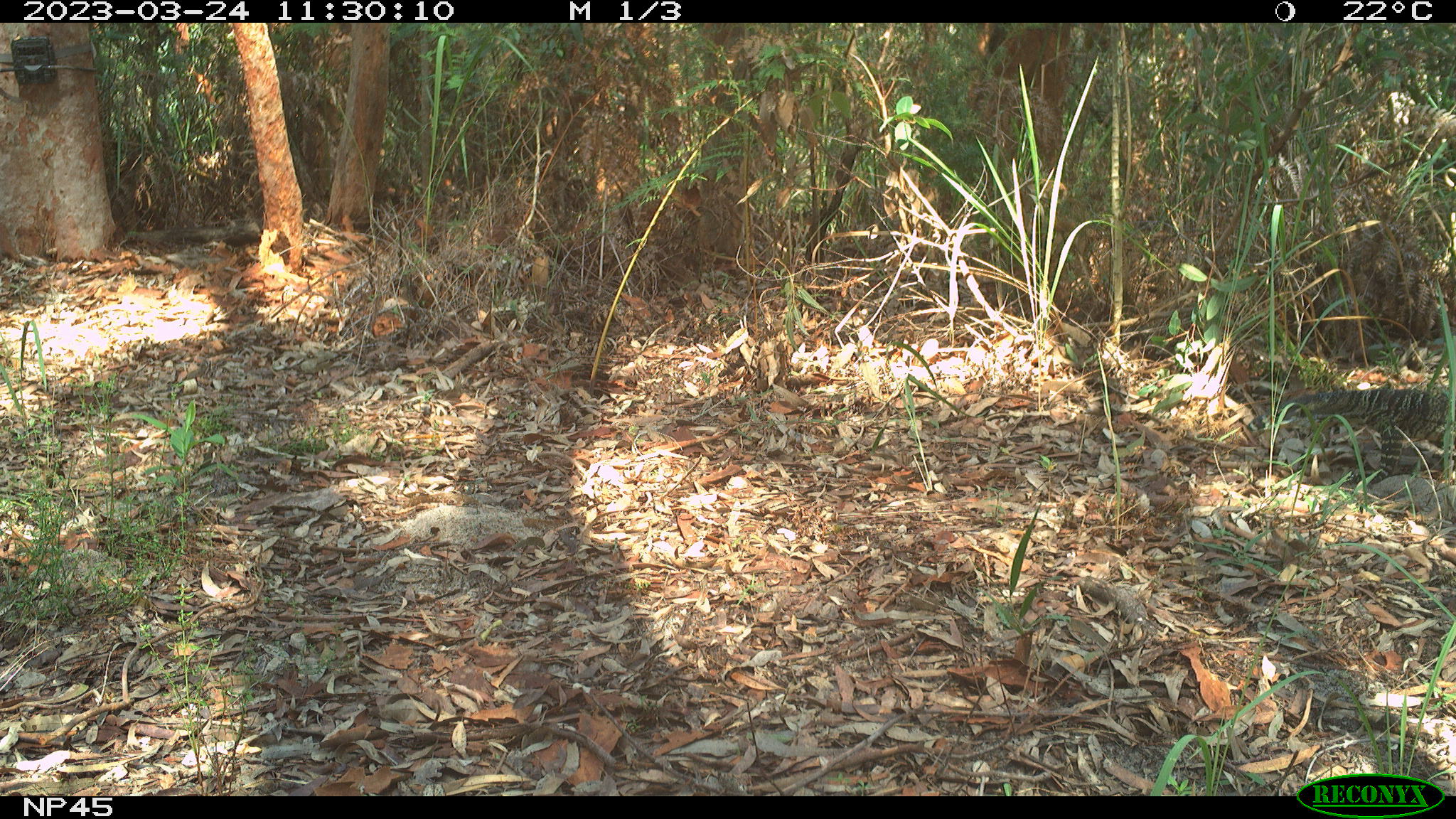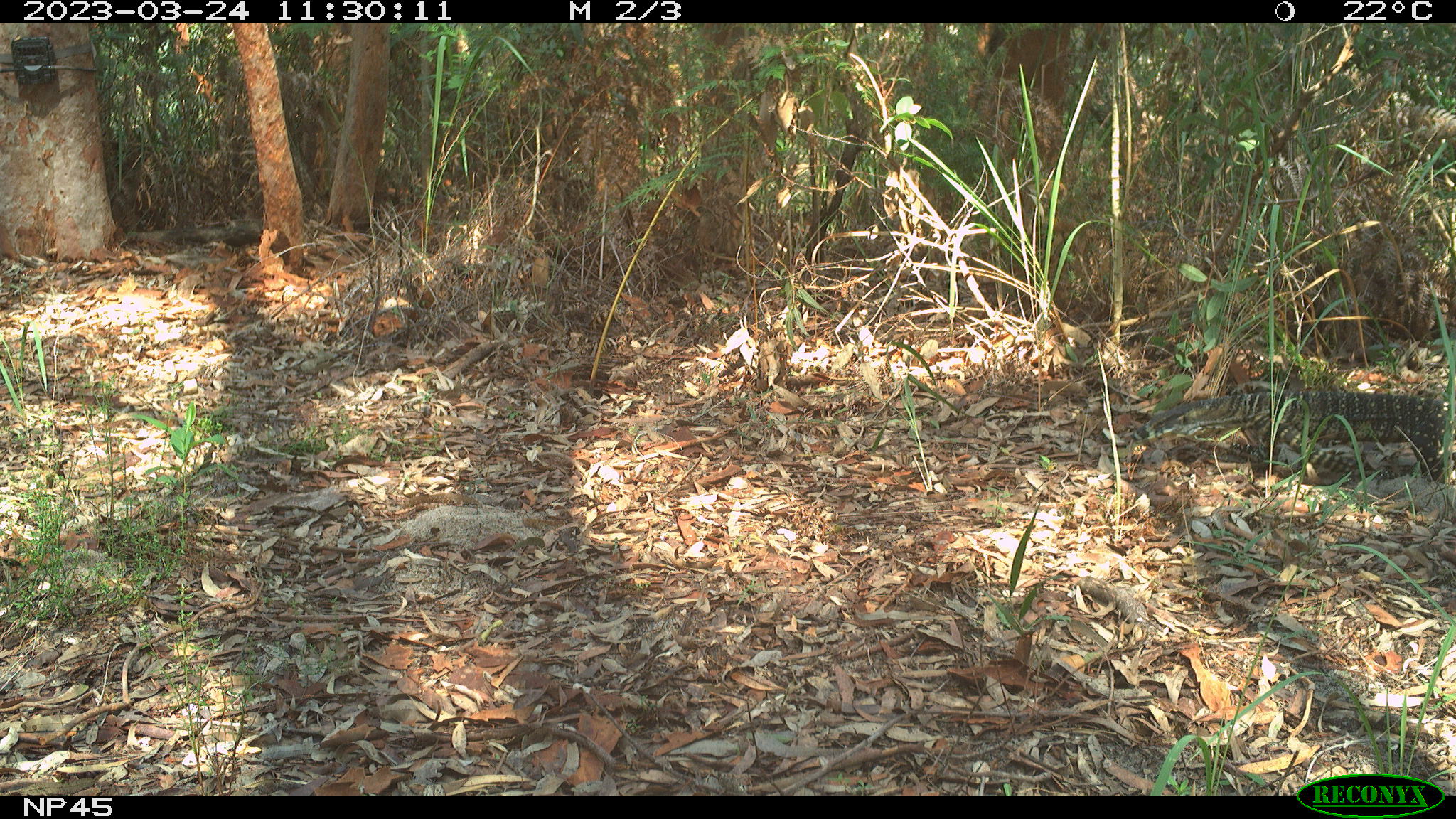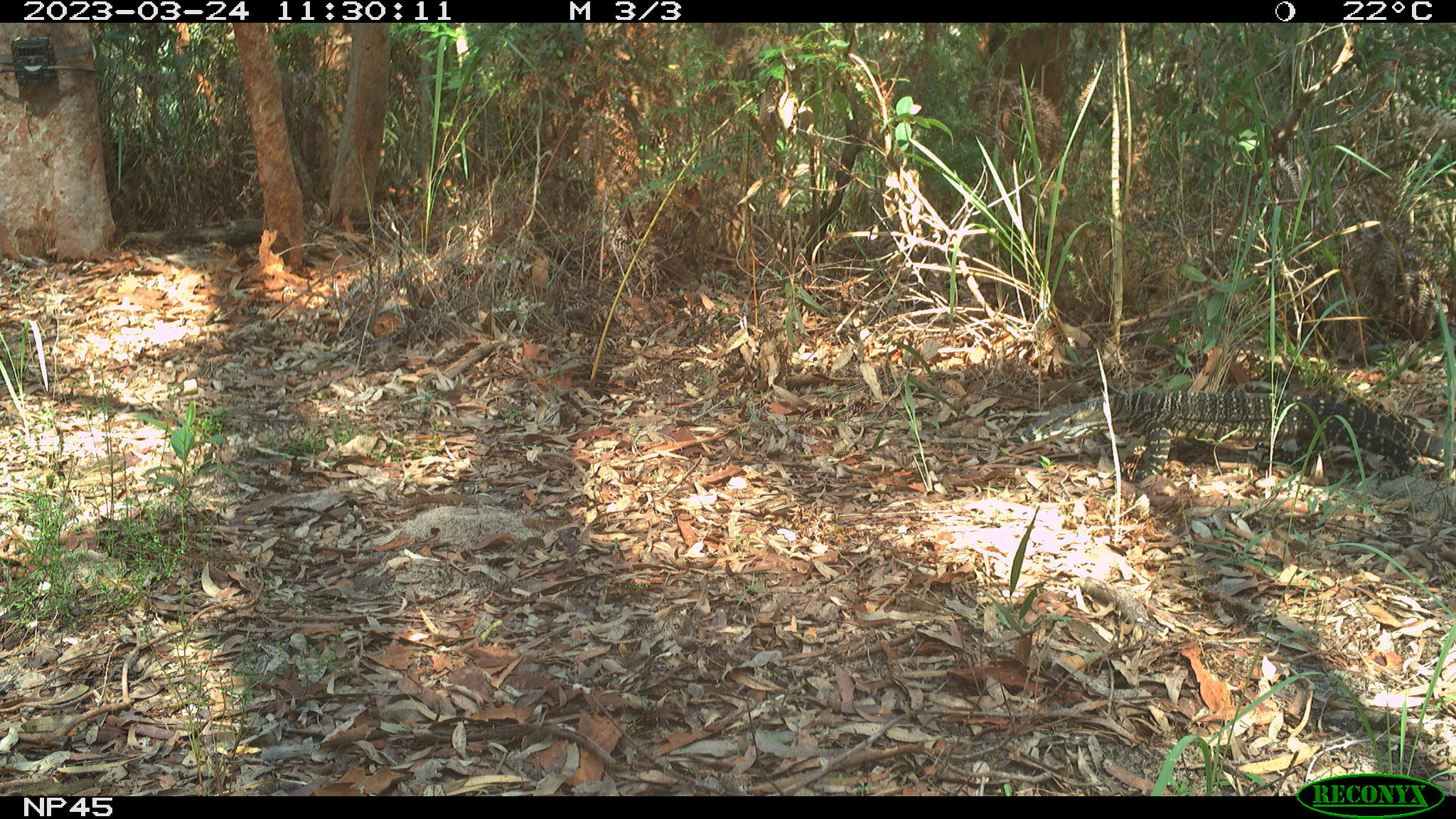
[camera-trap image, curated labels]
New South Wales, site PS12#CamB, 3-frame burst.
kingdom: Animalia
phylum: Chordata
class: Reptilia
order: Squamata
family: Varanidae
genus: Varanus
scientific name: Varanus varius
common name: lace monitor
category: goanna